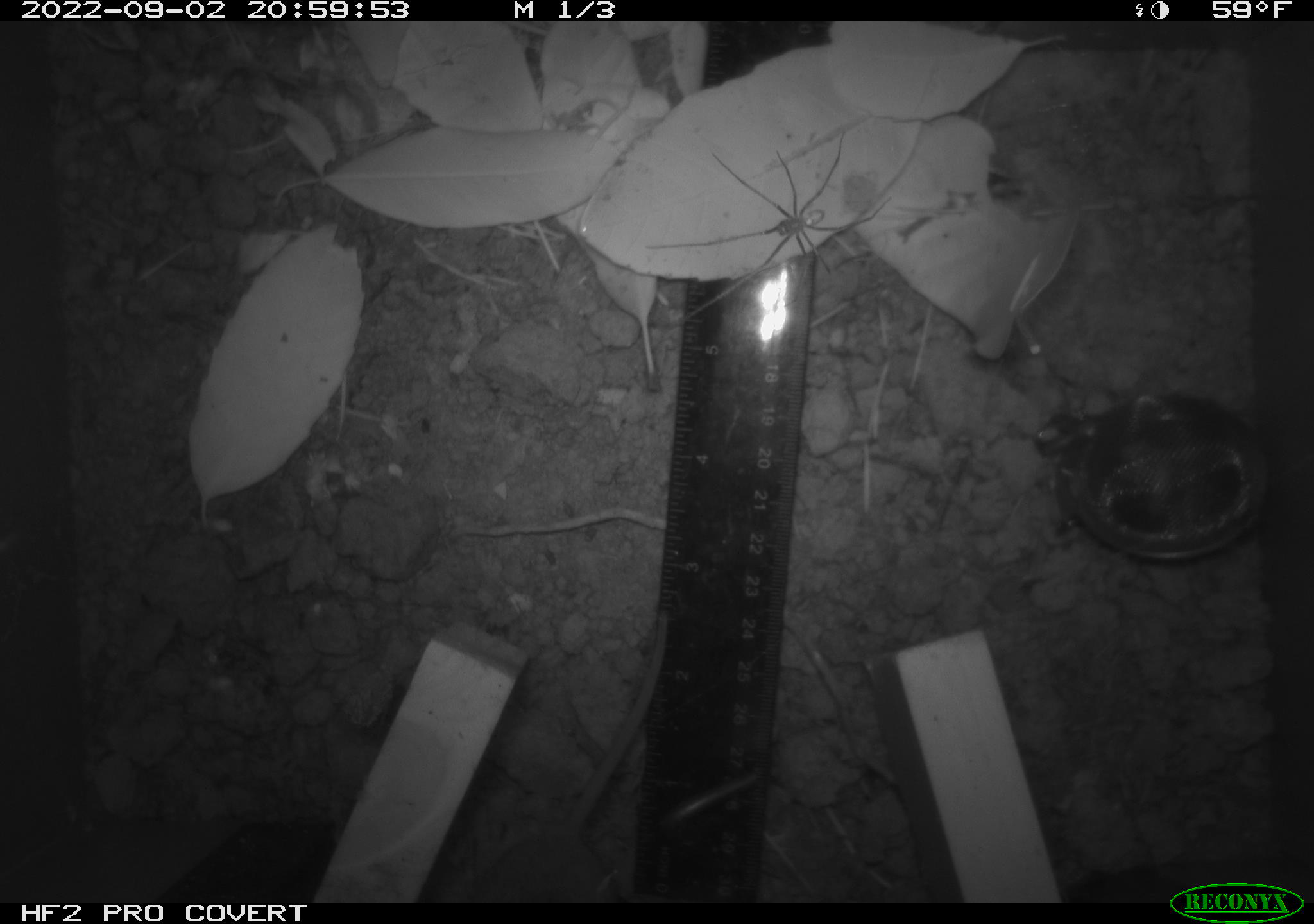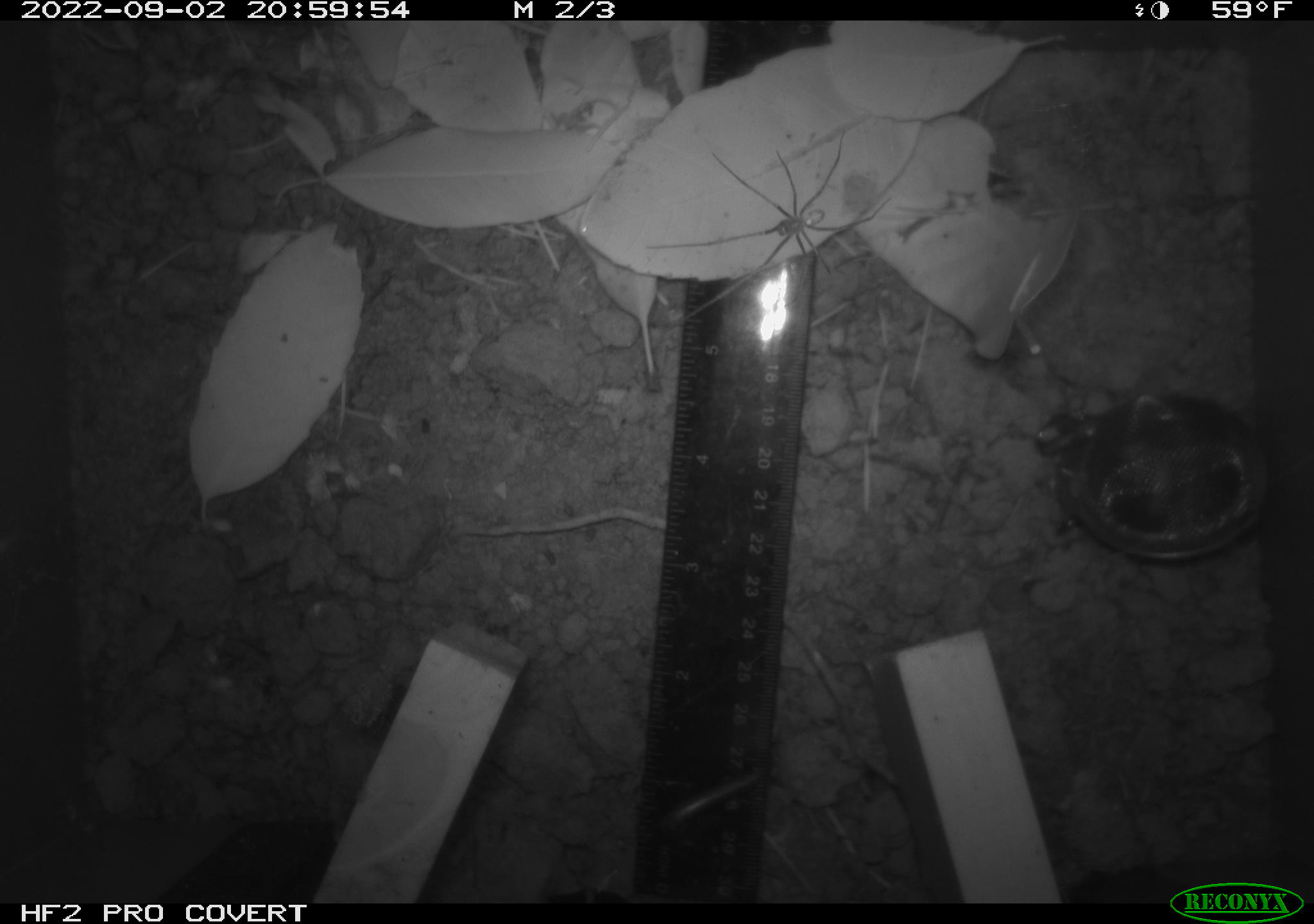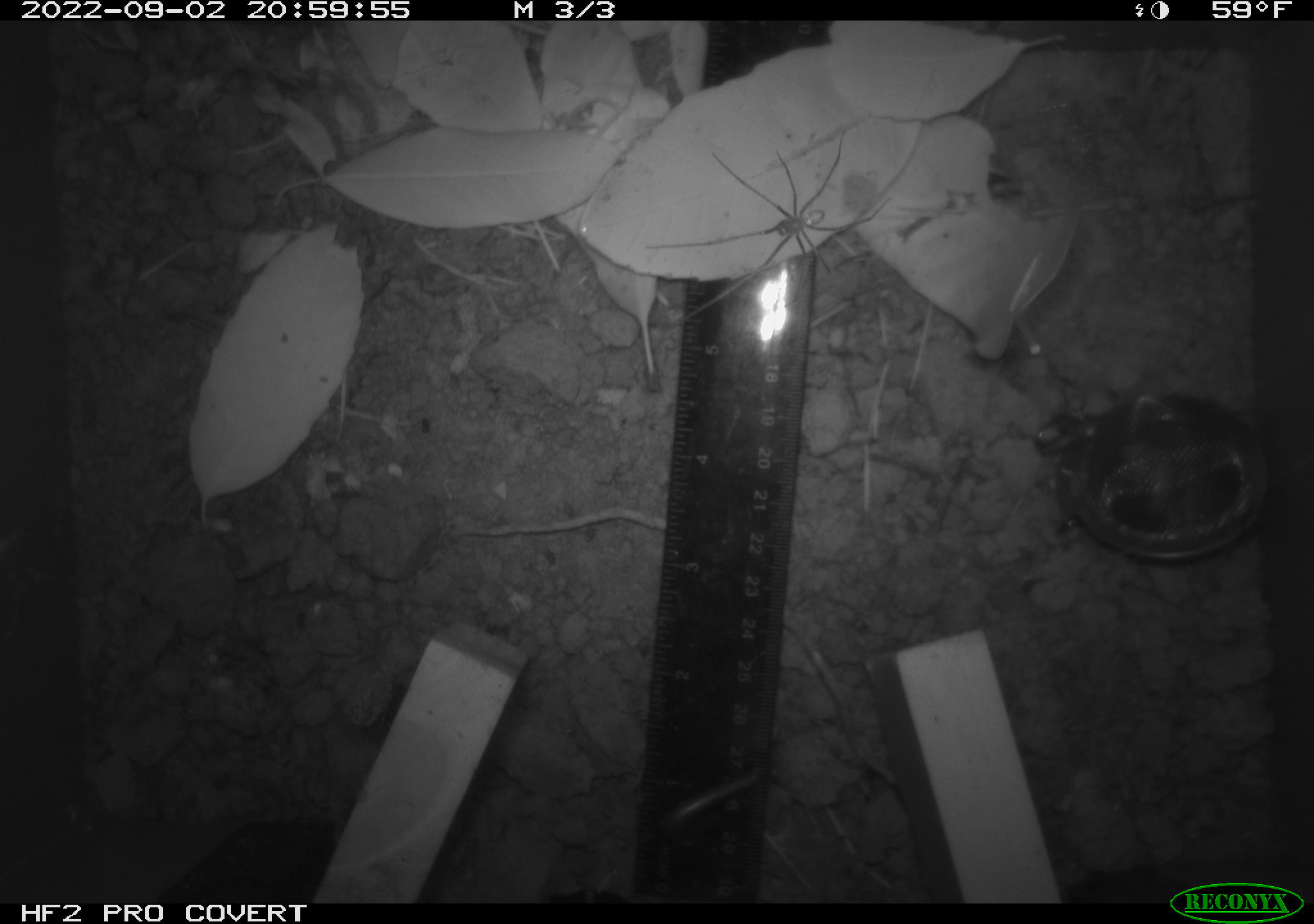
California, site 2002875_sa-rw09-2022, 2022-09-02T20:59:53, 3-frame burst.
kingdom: Animalia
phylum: Arthropoda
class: Arachnida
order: Araneae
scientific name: Araneae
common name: spider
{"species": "spider (Araneae)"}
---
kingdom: Animalia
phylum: Chordata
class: Mammalia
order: Rodentia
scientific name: Rodentia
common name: rodent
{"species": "rodent (Rodentia)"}